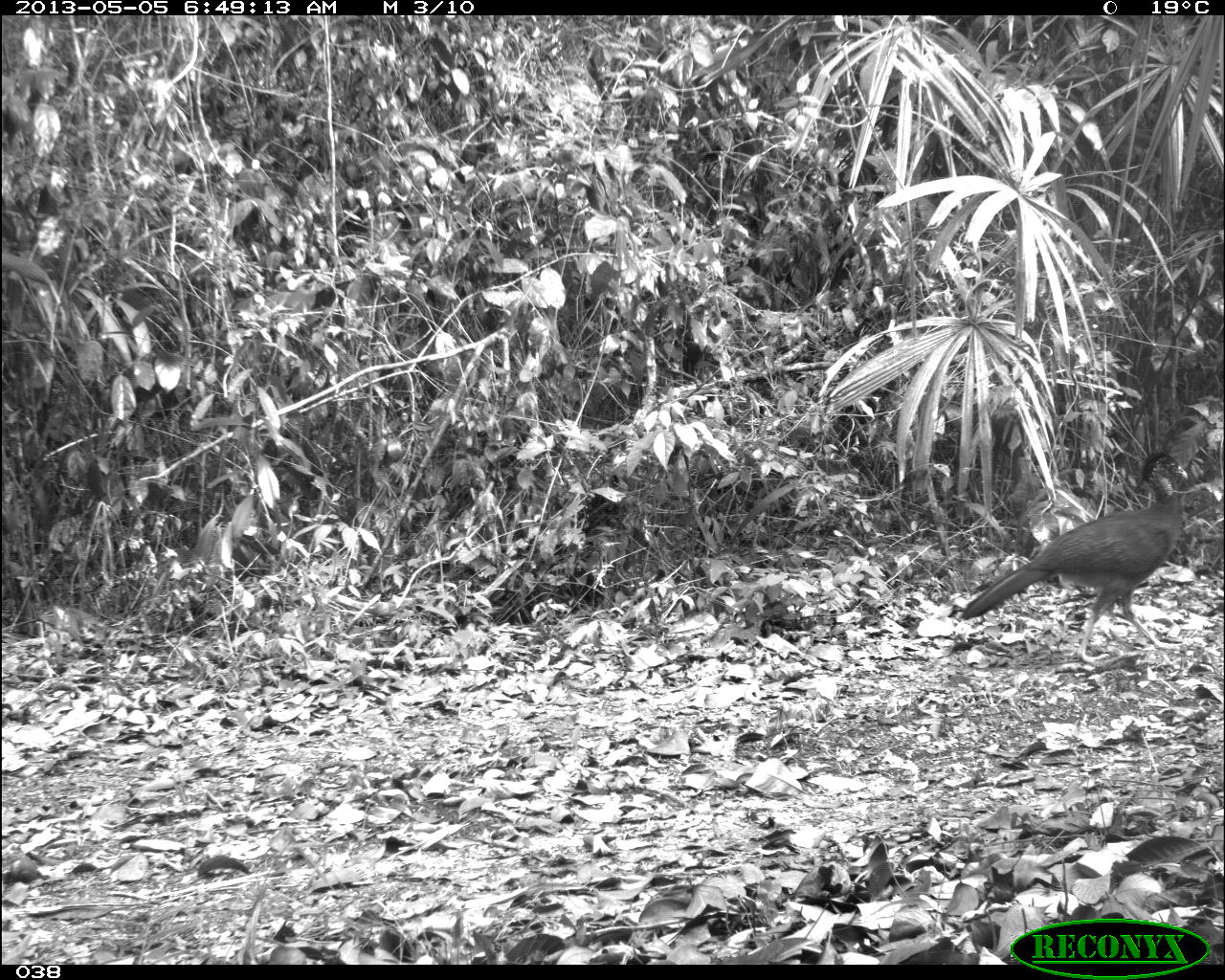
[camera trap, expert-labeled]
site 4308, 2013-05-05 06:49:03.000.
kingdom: Animalia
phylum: Chordata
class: Aves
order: Galliformes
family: Cracidae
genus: Crax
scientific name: Crax rubra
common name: great curassow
Crax rubra (great curassow), count 1, sex female.